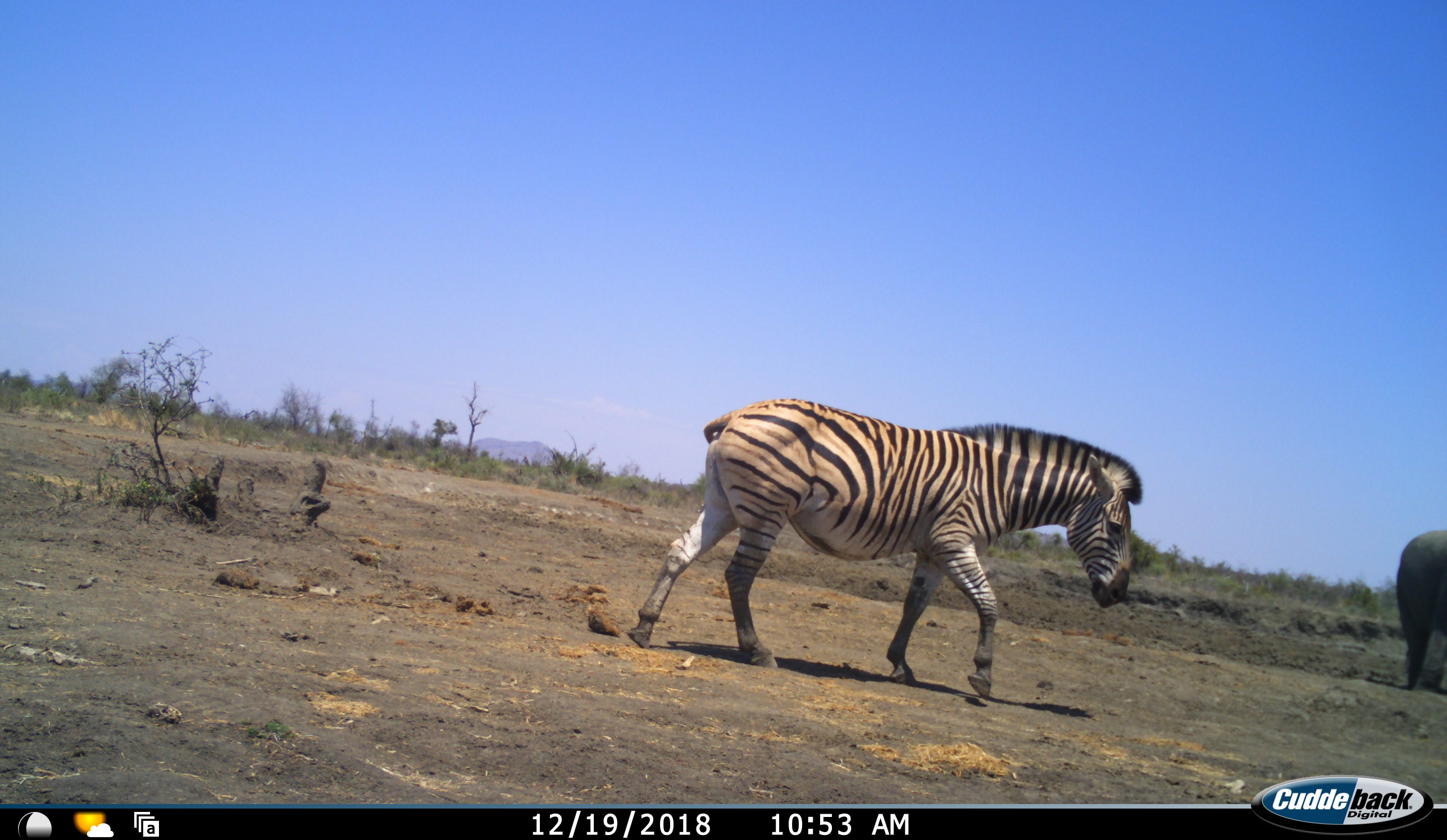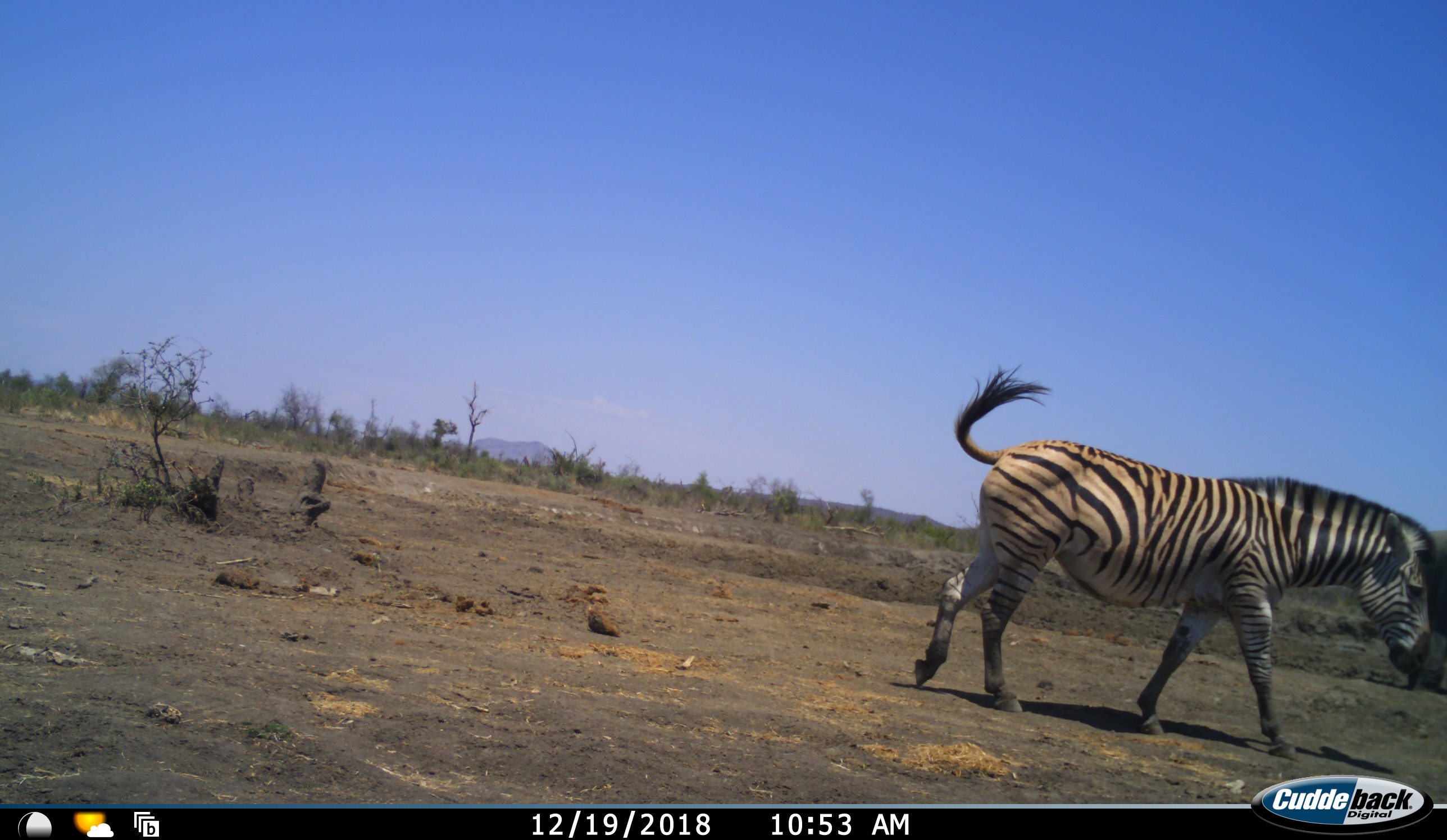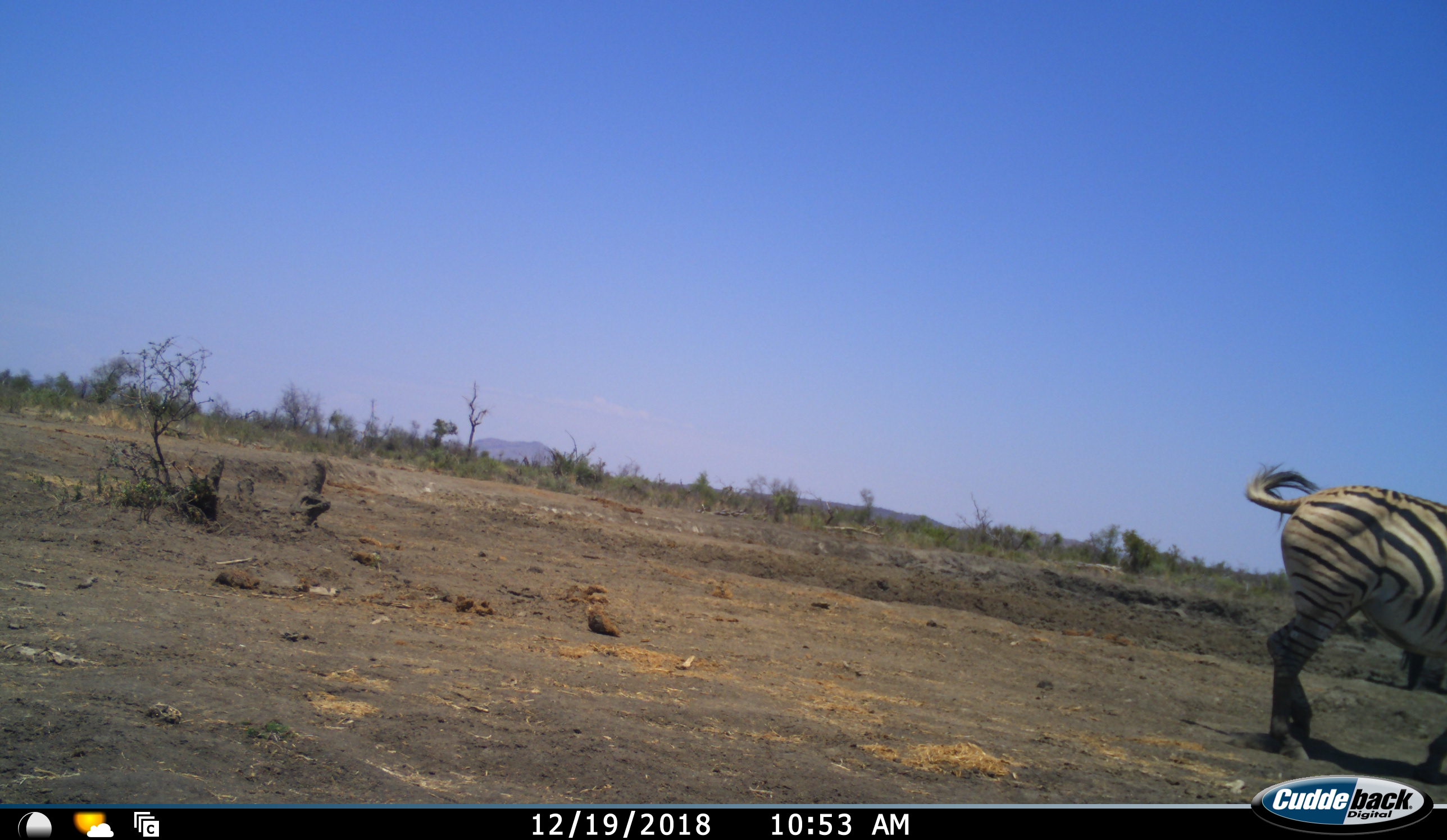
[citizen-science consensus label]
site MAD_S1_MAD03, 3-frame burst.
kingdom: Animalia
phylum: Chordata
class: Mammalia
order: Proboscidea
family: Elephantidae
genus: Loxodonta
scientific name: Loxodonta africana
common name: african bush elephant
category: elephant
Elephant (african bush elephant) (Loxodonta africana), count 1. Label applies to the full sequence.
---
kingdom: Animalia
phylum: Chordata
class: Mammalia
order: Perissodactyla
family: Equidae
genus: Equus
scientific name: Equus quagga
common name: plains zebra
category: zebraplains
Zebraplains (plains zebra) (Equus quagga), count 1. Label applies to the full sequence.